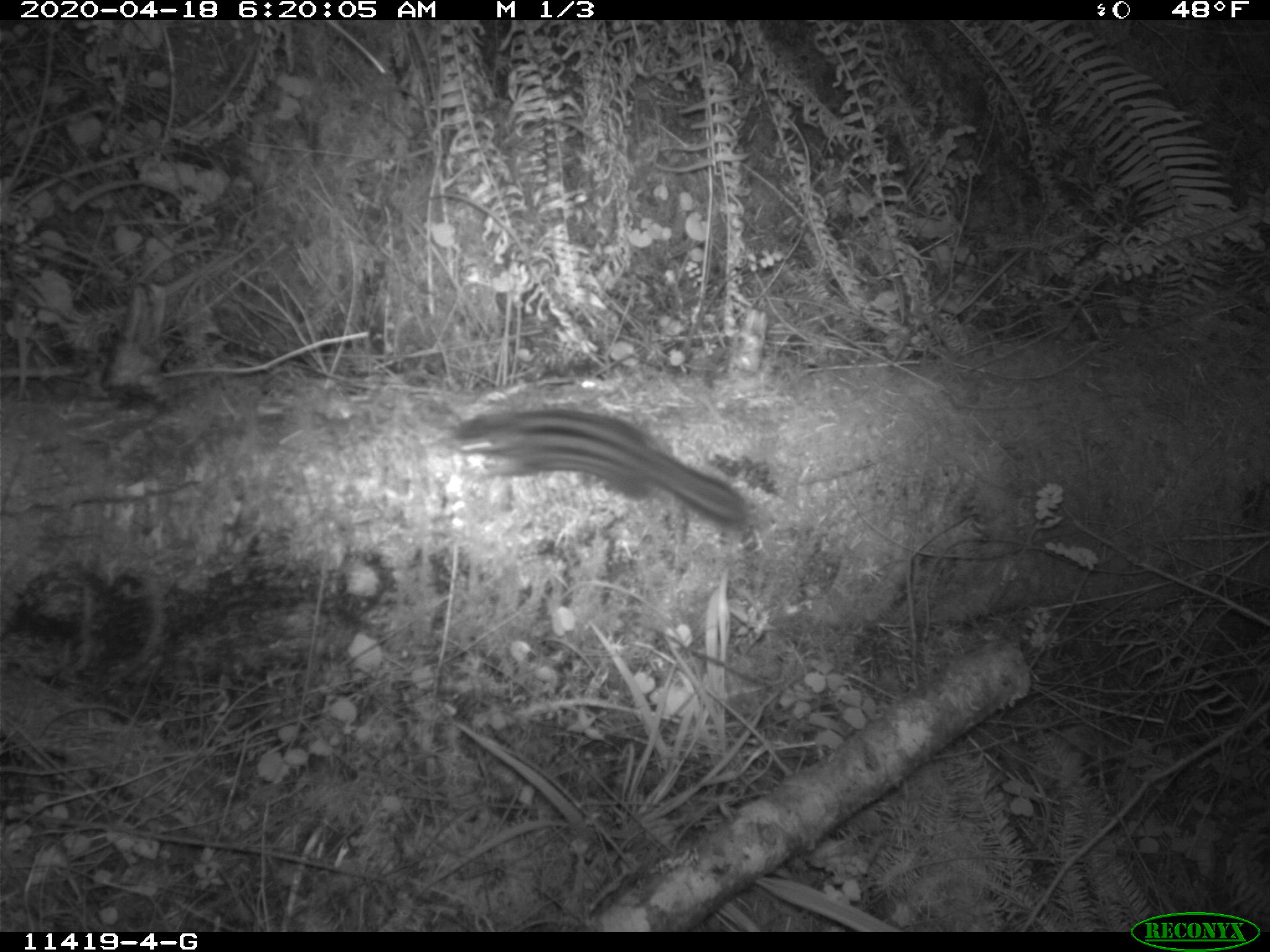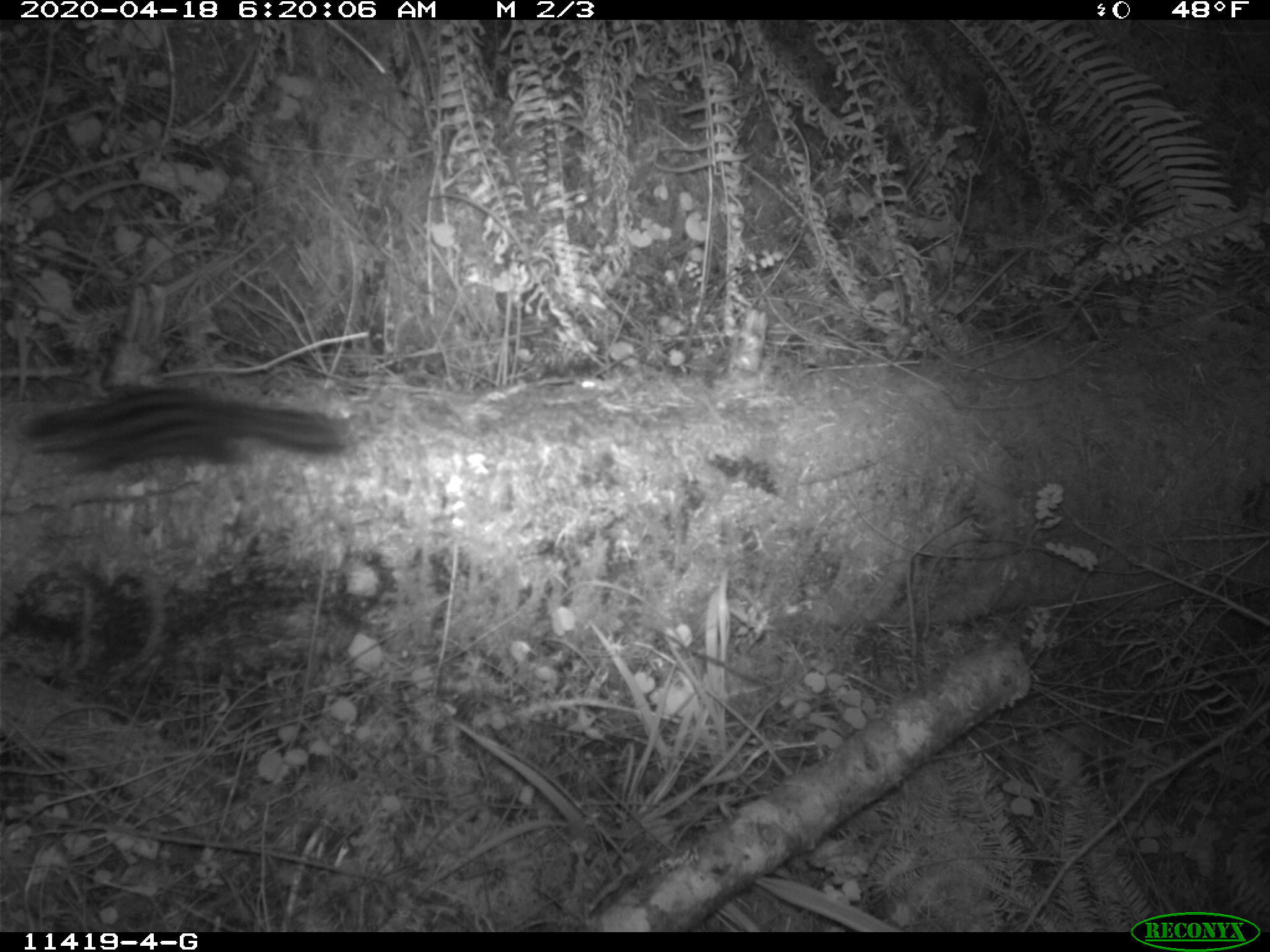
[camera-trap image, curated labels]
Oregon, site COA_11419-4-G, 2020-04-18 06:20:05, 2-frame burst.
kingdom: Animalia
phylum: Chordata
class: Mammalia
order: Rodentia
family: Sciuridae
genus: Neotamias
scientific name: Neotamias townsendii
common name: townsend's chipmunk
Townsend's chipmunk (Neotamias townsendii).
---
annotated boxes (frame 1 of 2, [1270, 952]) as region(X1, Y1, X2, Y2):
townsend's chipmunk: region(433, 380, 766, 547)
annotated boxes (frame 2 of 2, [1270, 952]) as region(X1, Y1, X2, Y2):
townsend's chipmunk: region(0, 371, 364, 496)